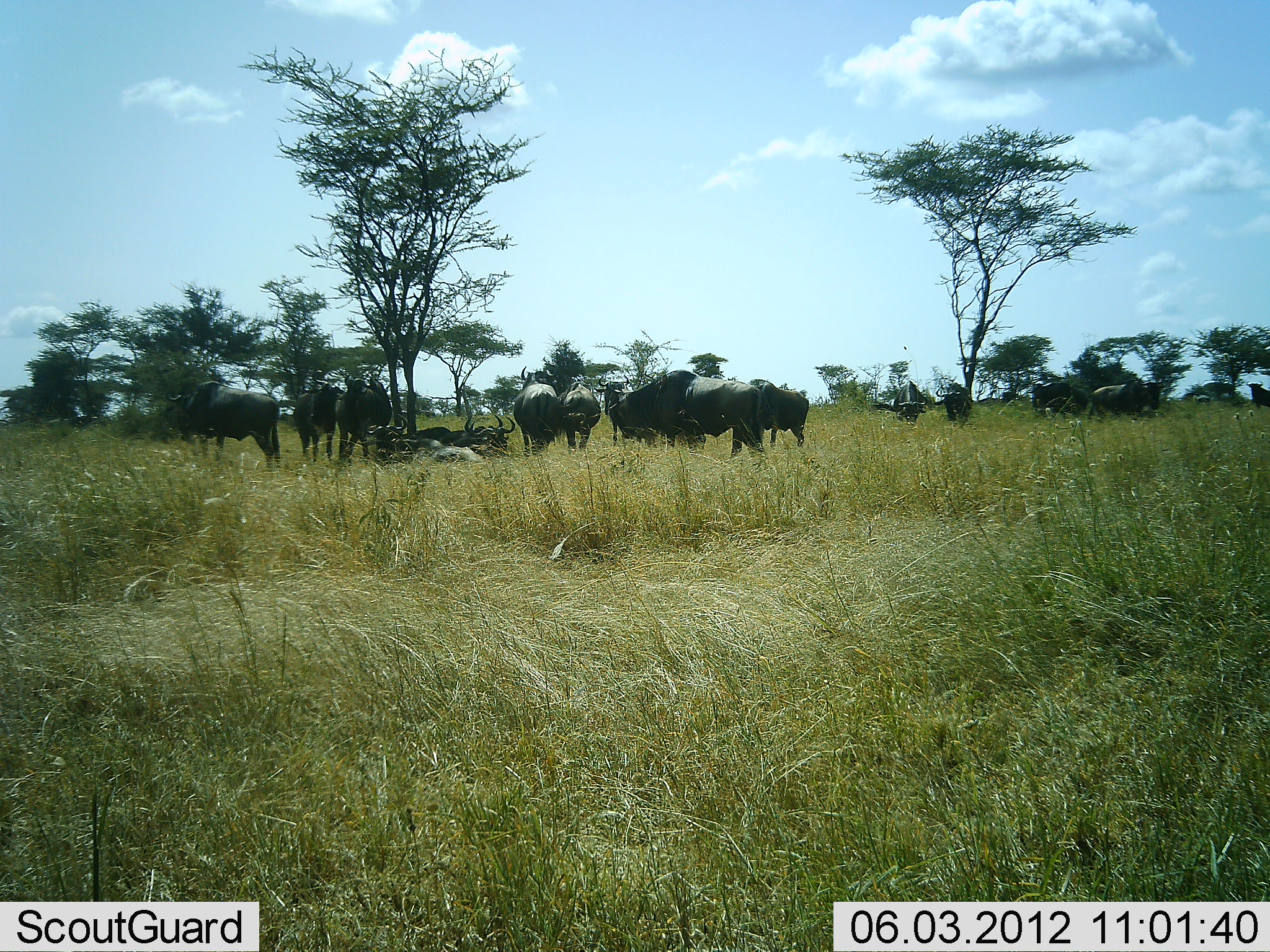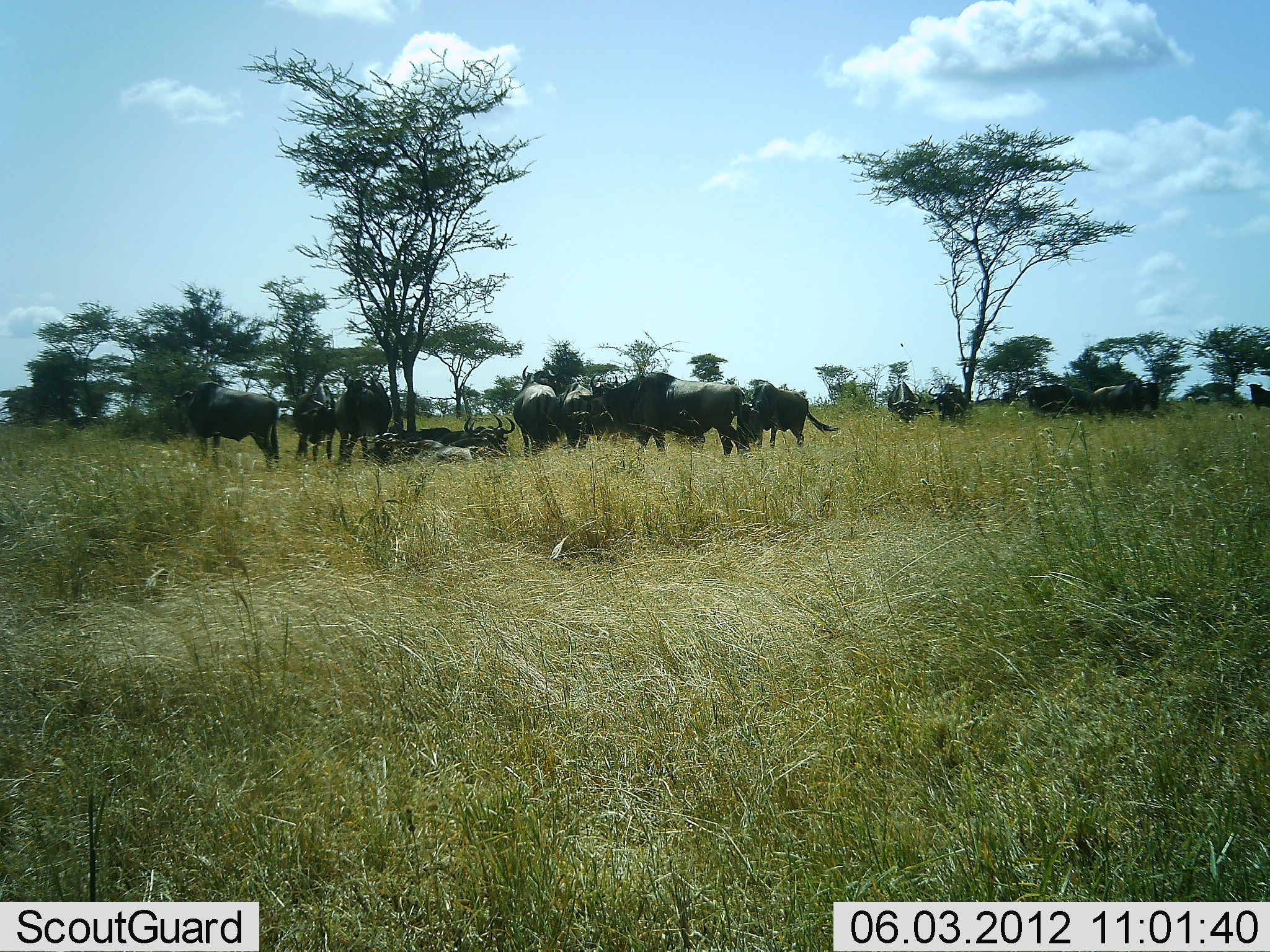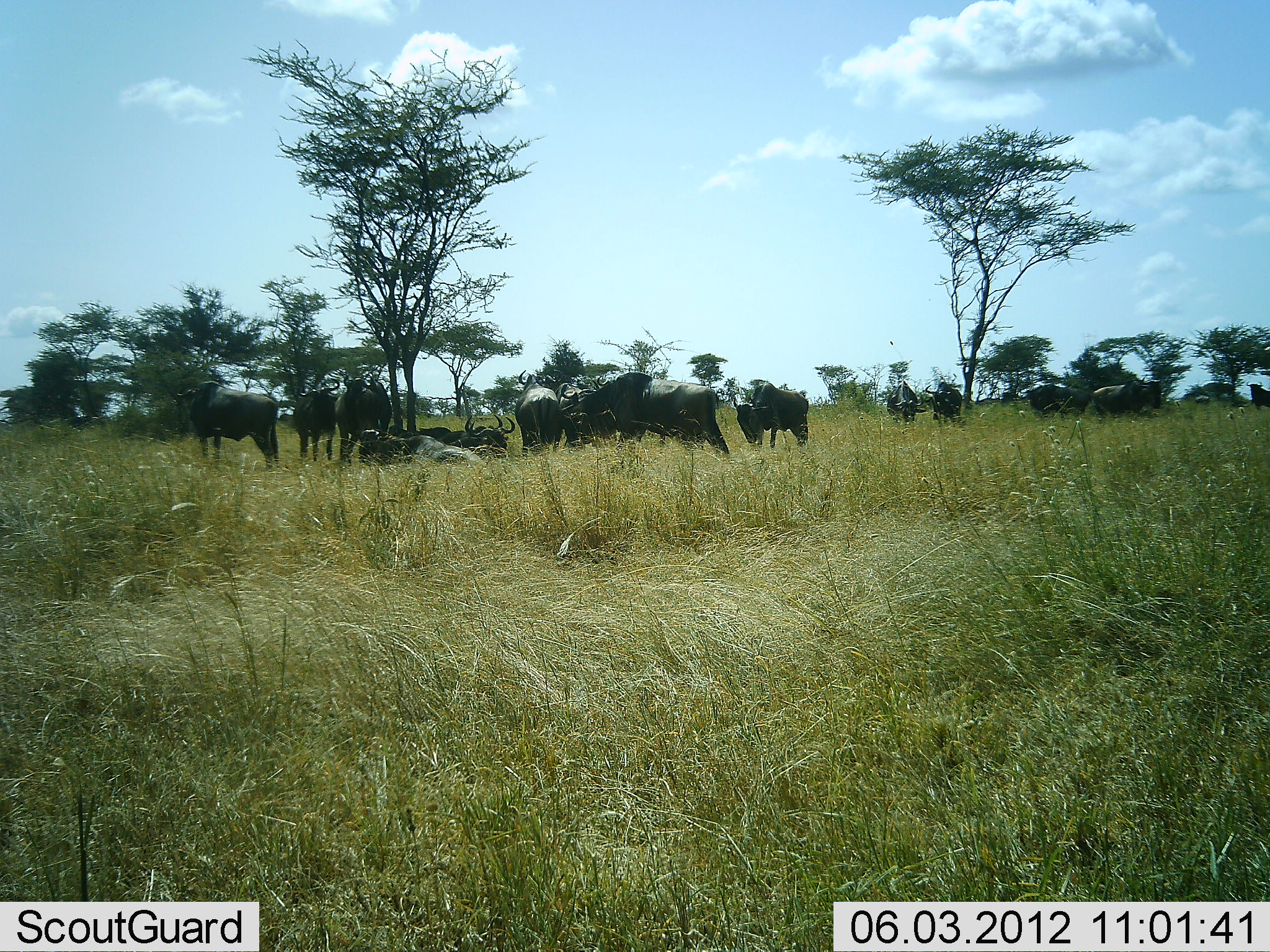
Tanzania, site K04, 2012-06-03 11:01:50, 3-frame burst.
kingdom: Animalia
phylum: Chordata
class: Mammalia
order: Artiodactyla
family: Bovidae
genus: Connochaetes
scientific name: Connochaetes taurinus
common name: blue wildebeest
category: wildebeest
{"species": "wildebeest (blue wildebeest) (Connochaetes taurinus)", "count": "11-50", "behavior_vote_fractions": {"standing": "80%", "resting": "90%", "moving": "10%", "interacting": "0%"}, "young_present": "0%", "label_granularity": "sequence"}